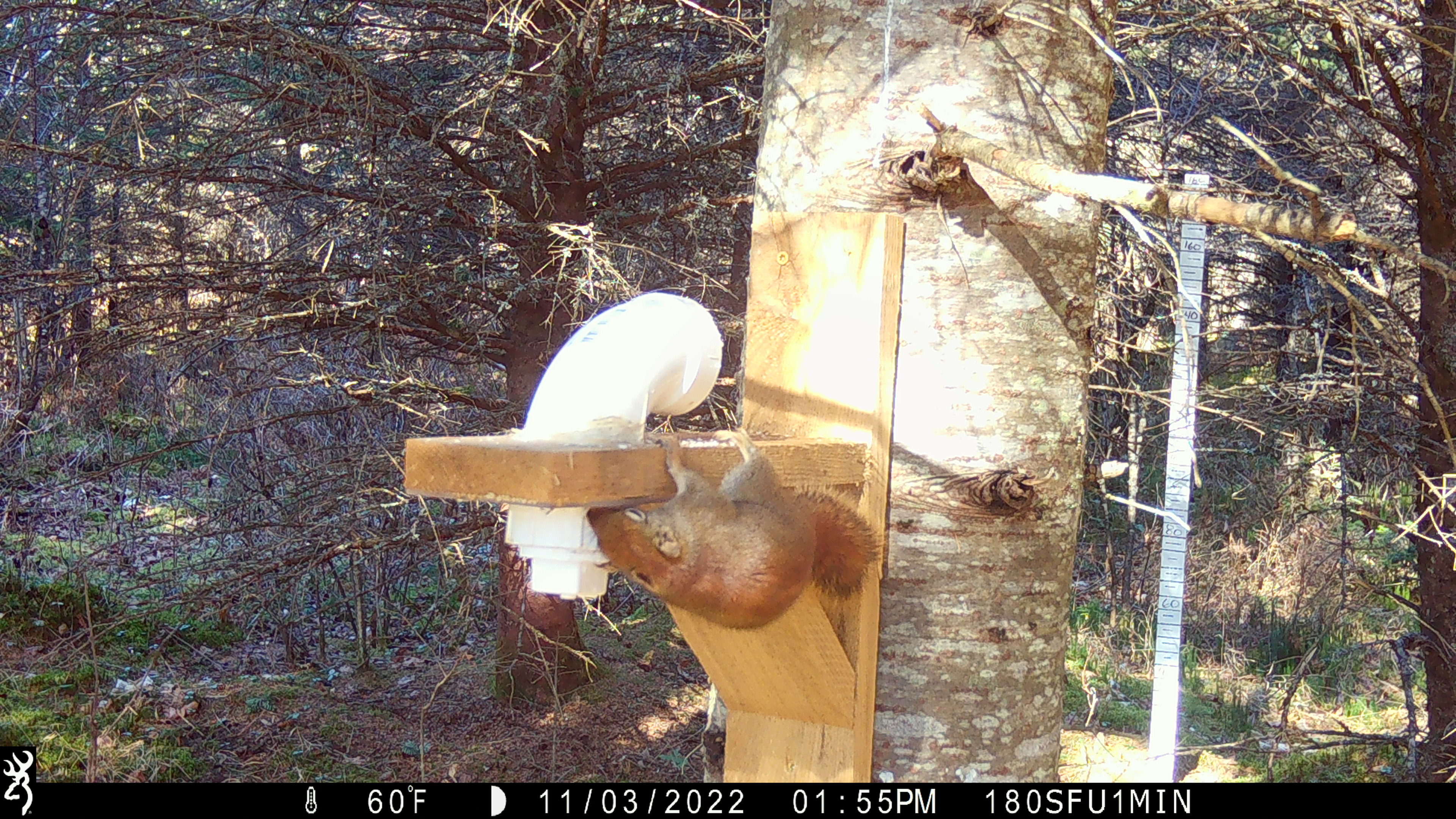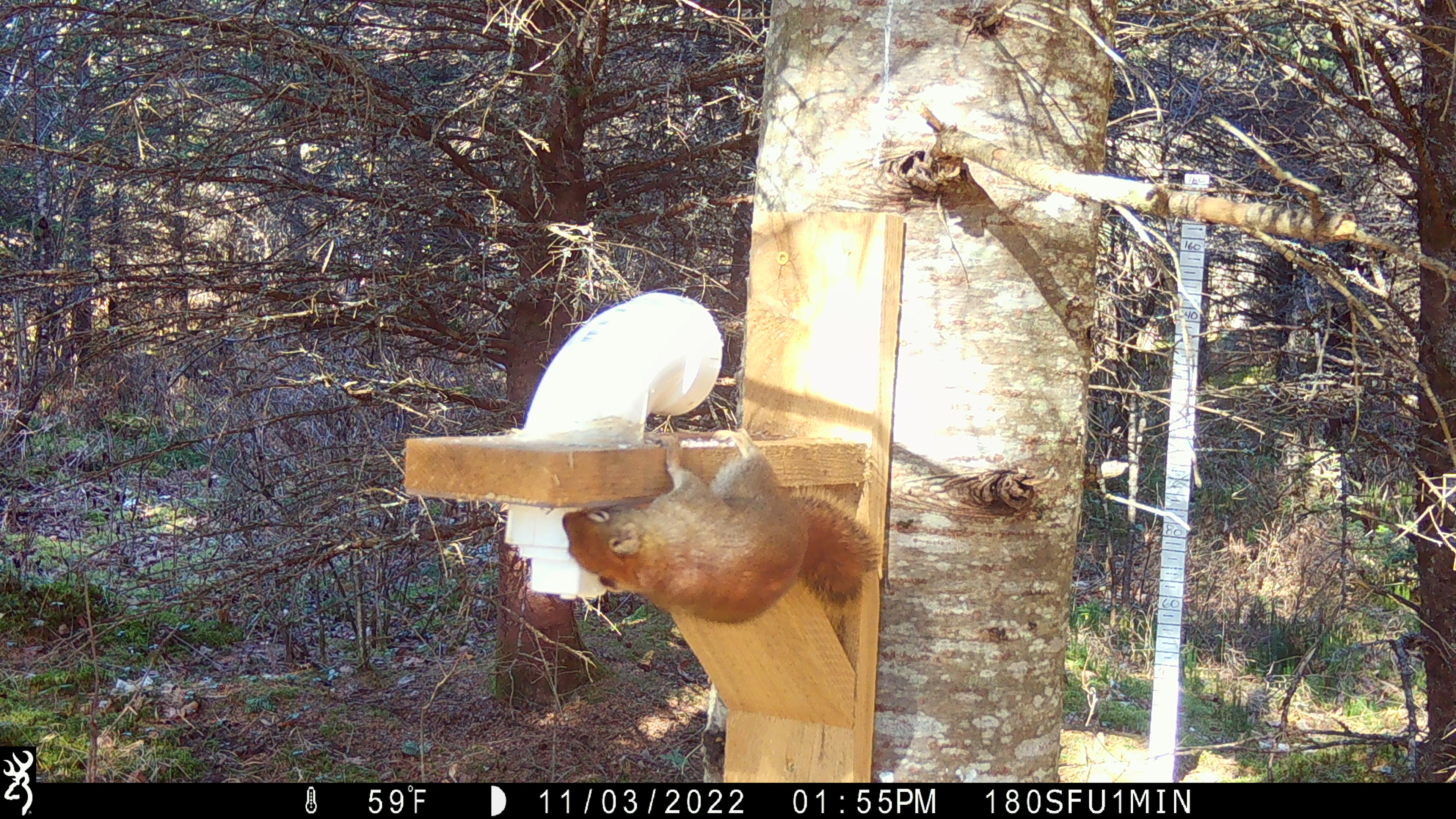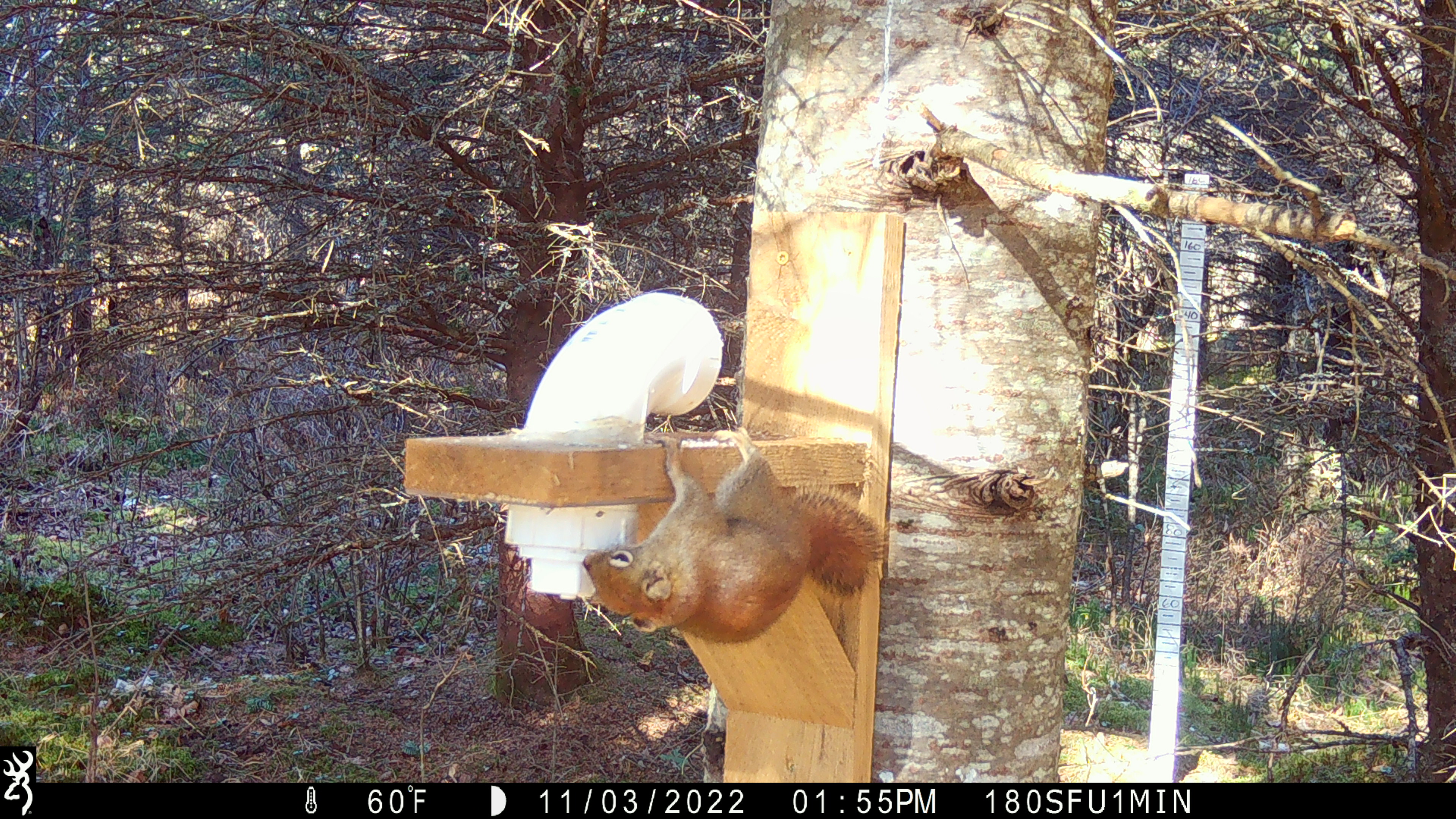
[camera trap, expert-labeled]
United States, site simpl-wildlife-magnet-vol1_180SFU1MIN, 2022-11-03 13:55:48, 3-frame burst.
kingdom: Animalia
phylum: Chordata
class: Mammalia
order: Rodentia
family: Sciuridae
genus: Tamiasciurus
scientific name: Tamiasciurus hudsonicus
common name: red squirrel